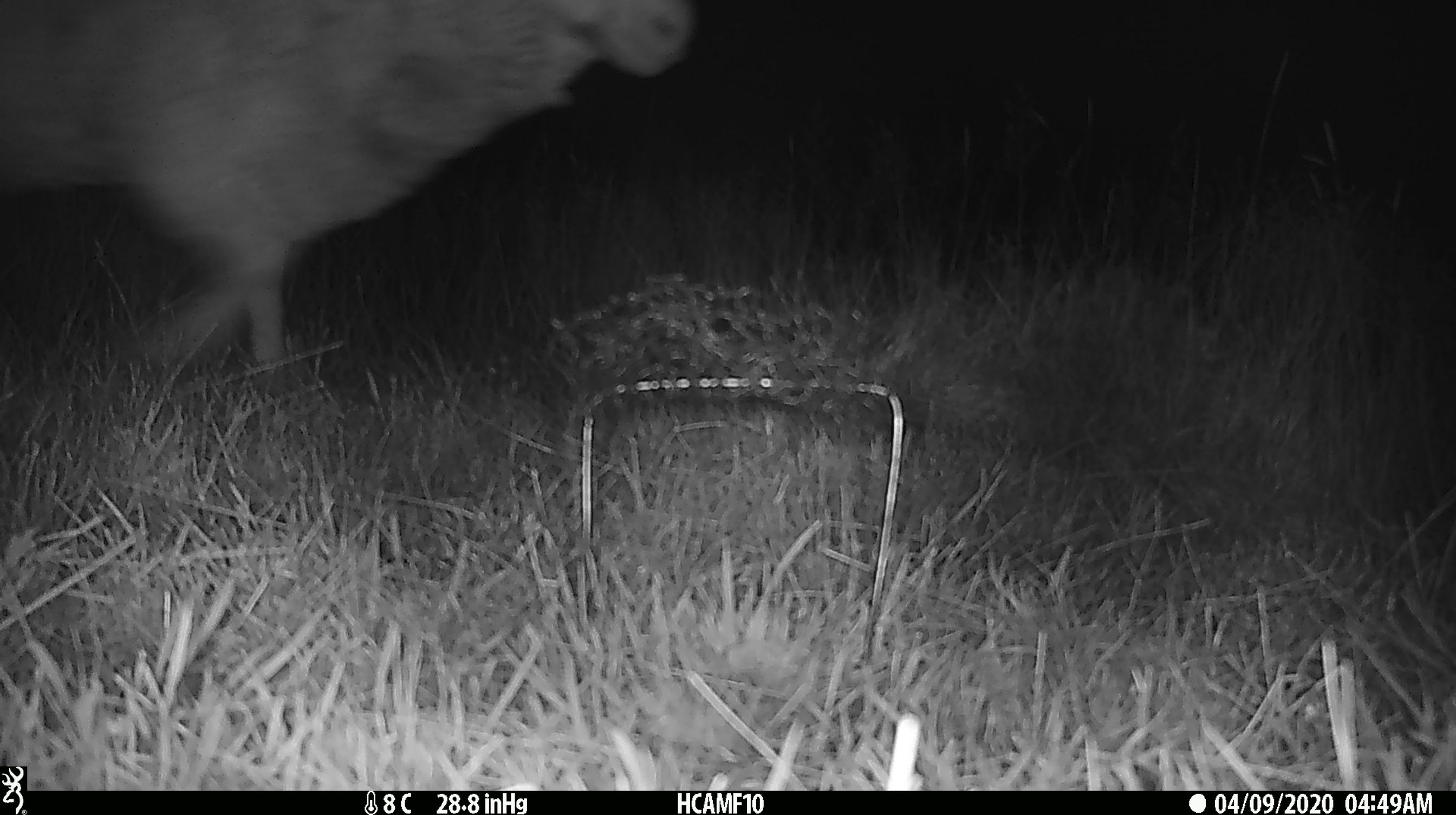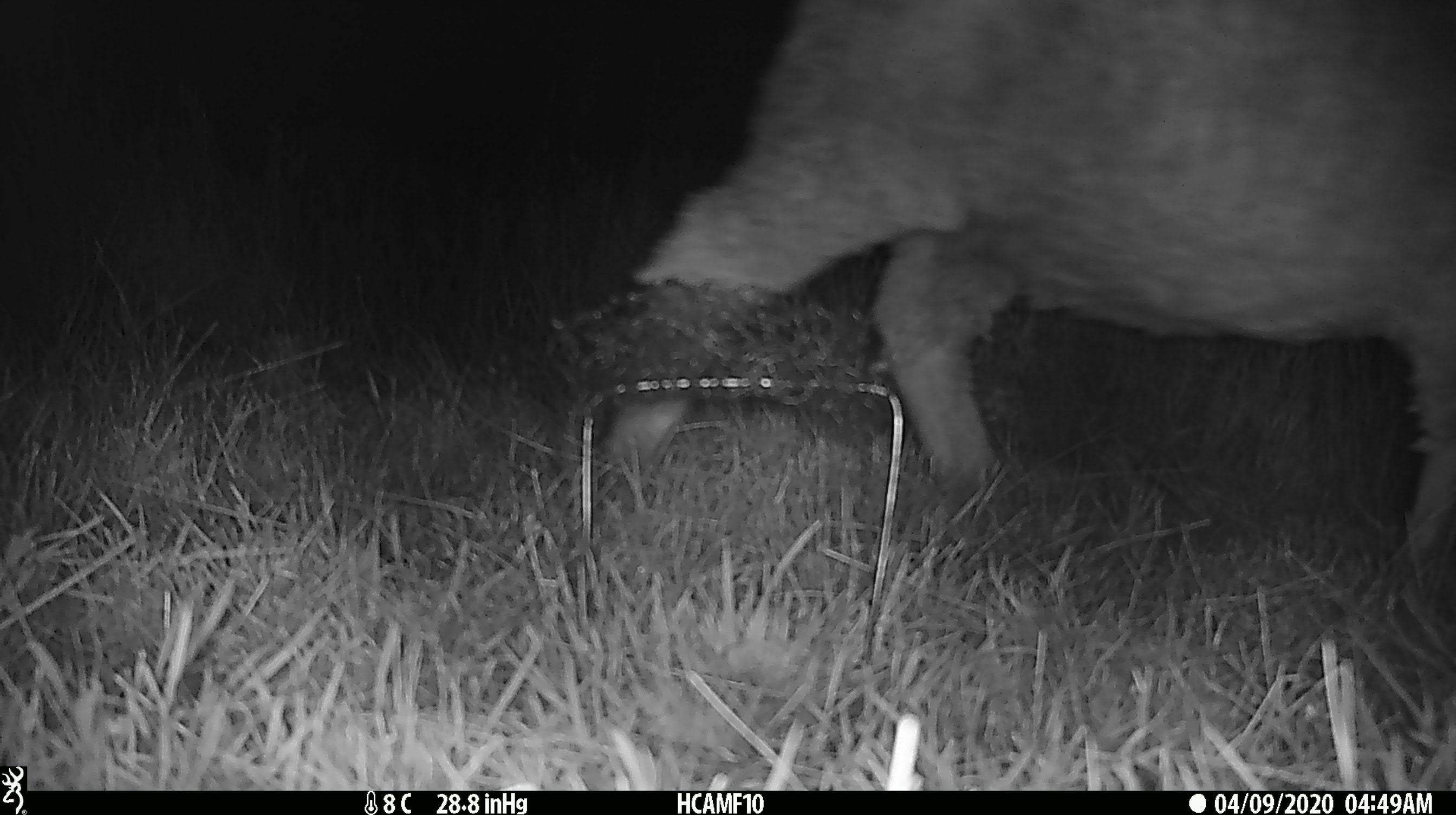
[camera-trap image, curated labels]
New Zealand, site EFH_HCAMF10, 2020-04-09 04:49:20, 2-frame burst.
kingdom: Animalia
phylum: Chordata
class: Mammalia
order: Artiodactyla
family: Bovidae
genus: Ovis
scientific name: Ovis aries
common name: domestic sheep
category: sheep